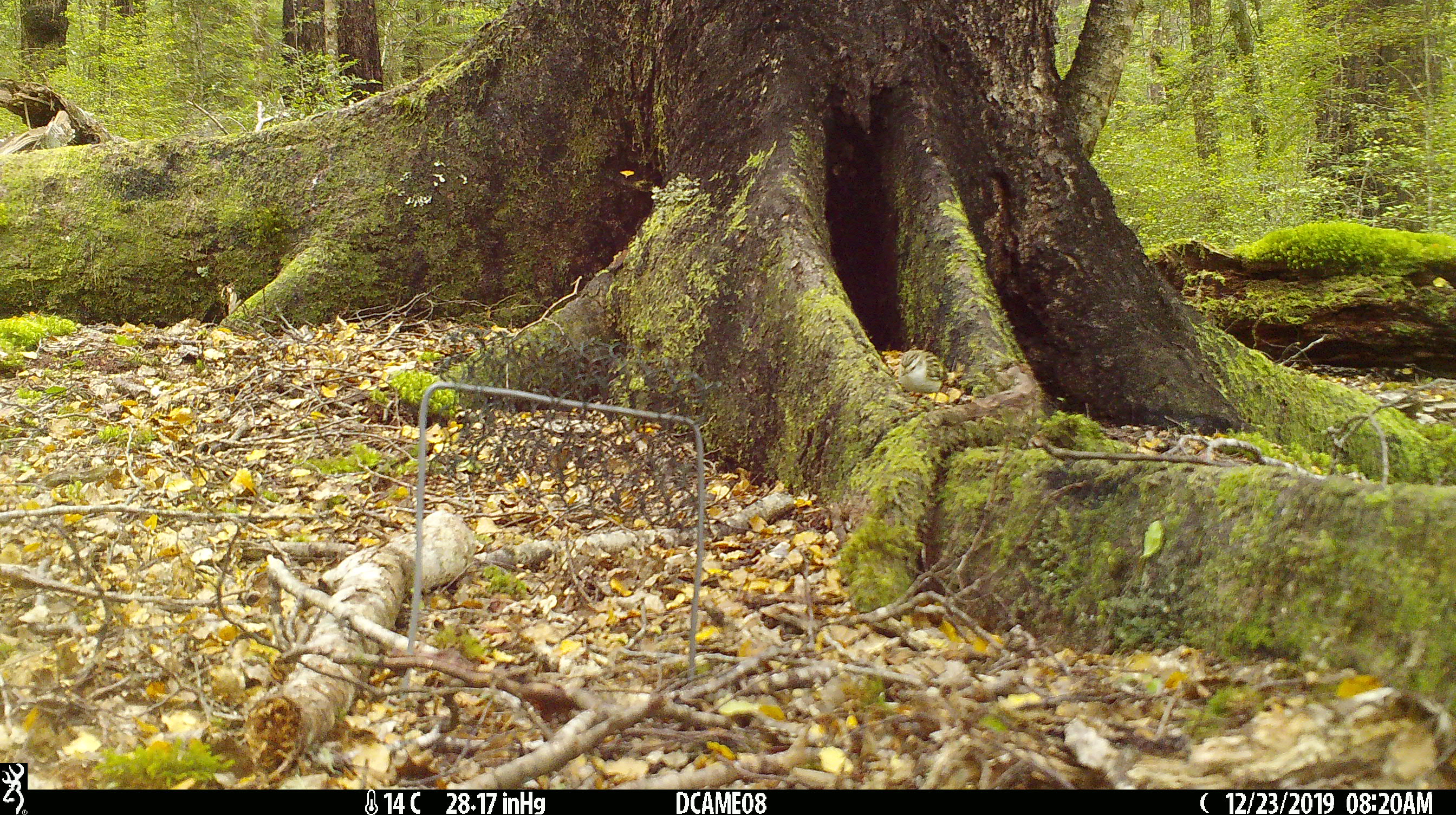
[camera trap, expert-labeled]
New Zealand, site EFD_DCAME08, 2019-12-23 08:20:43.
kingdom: Animalia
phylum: Chordata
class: Aves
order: Passeriformes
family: Acanthisittidae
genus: Acanthisitta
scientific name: Acanthisitta chloris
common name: rifleman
Rifleman (Acanthisitta chloris).